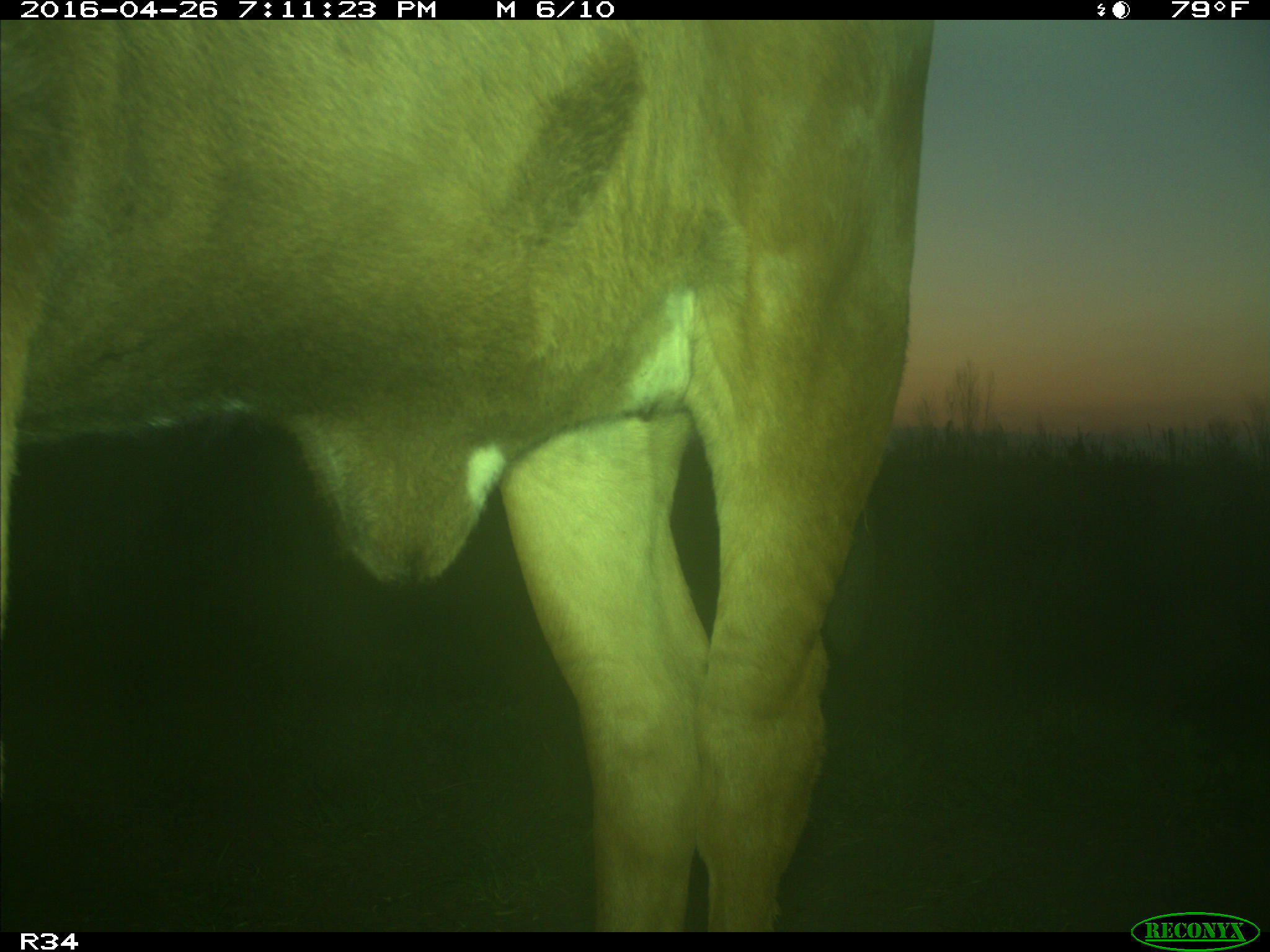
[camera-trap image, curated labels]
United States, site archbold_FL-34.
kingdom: Animalia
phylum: Chordata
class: Mammalia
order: Artiodactyla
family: Bovidae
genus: Bos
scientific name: Bos taurus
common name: domestic cow